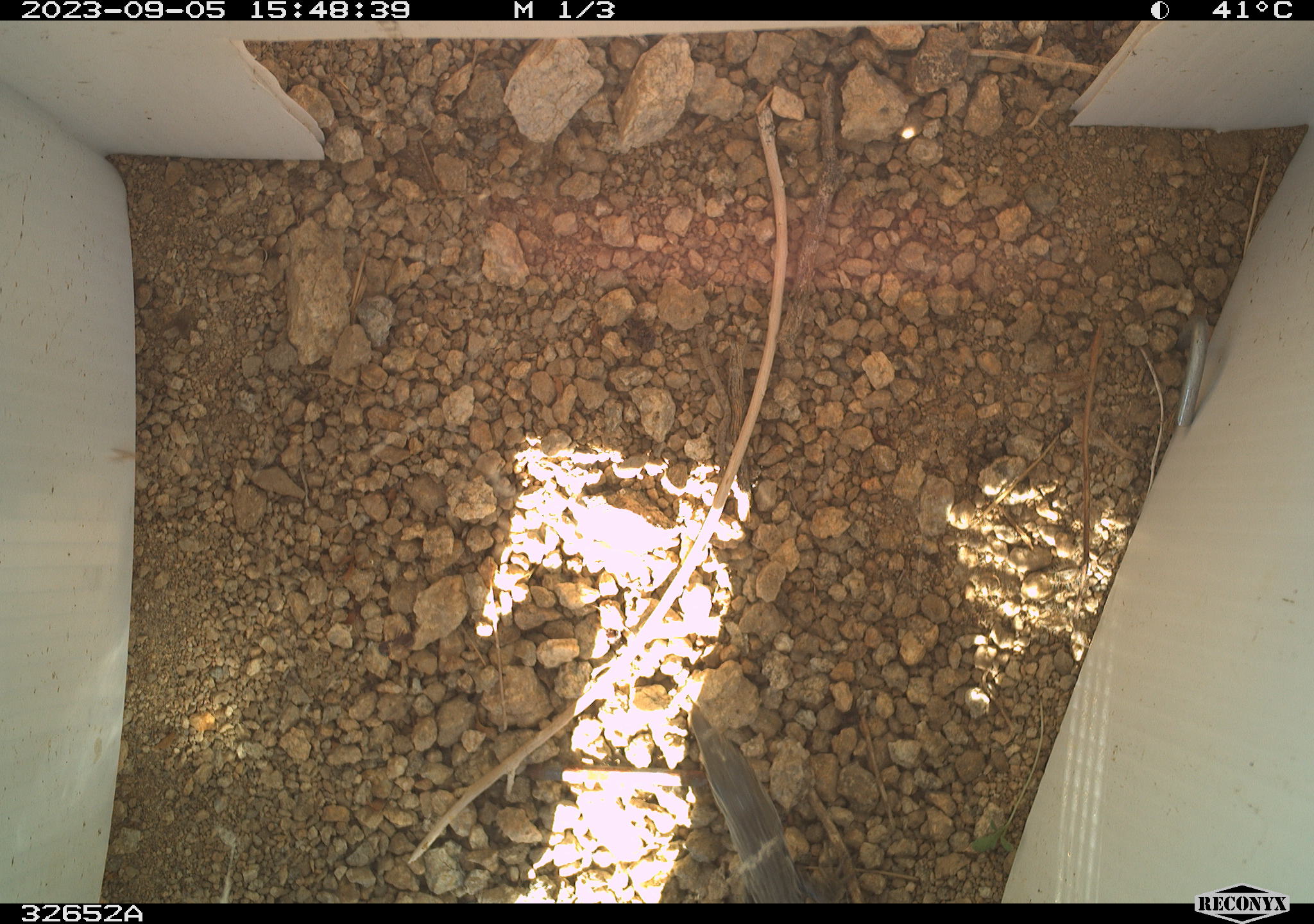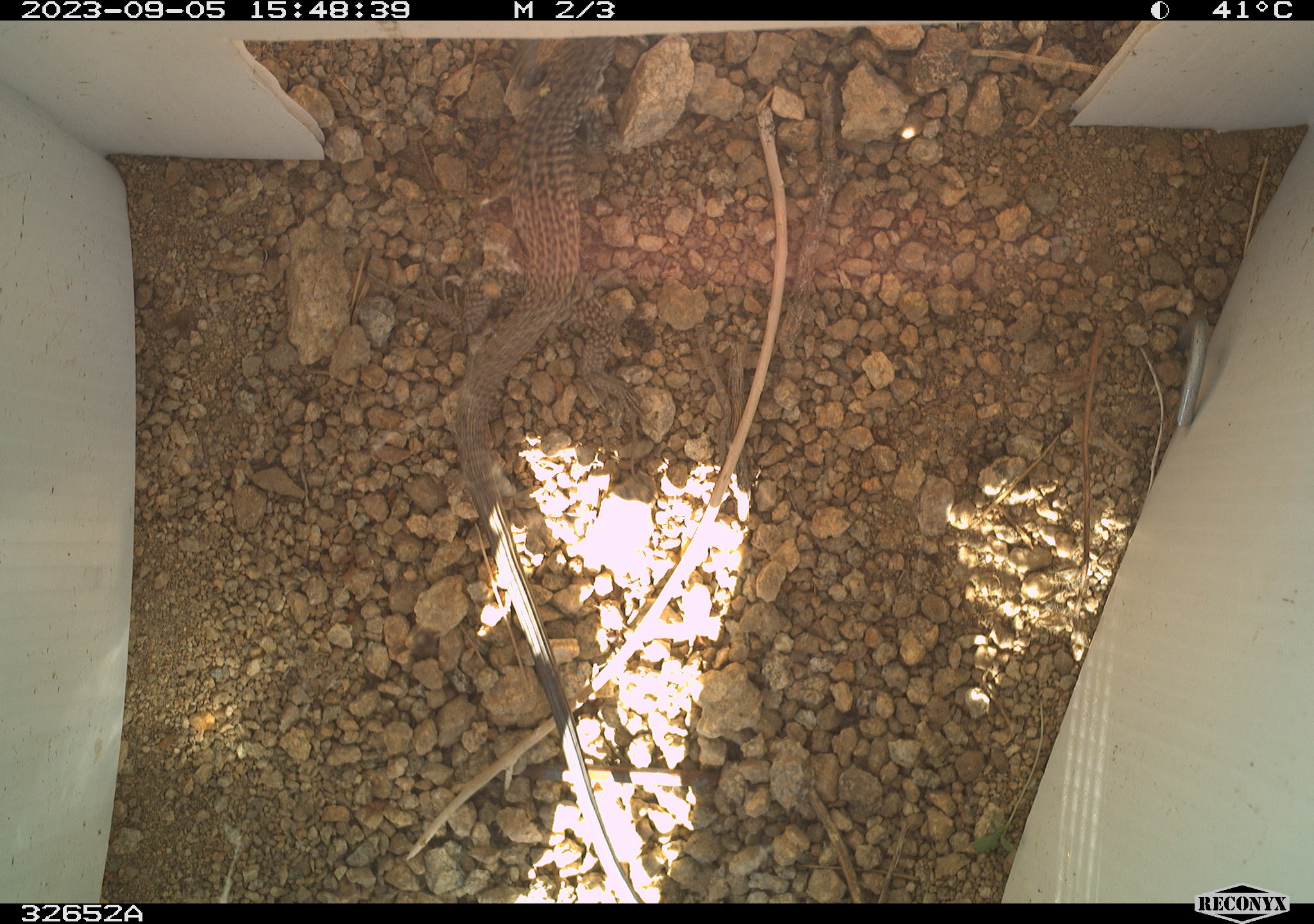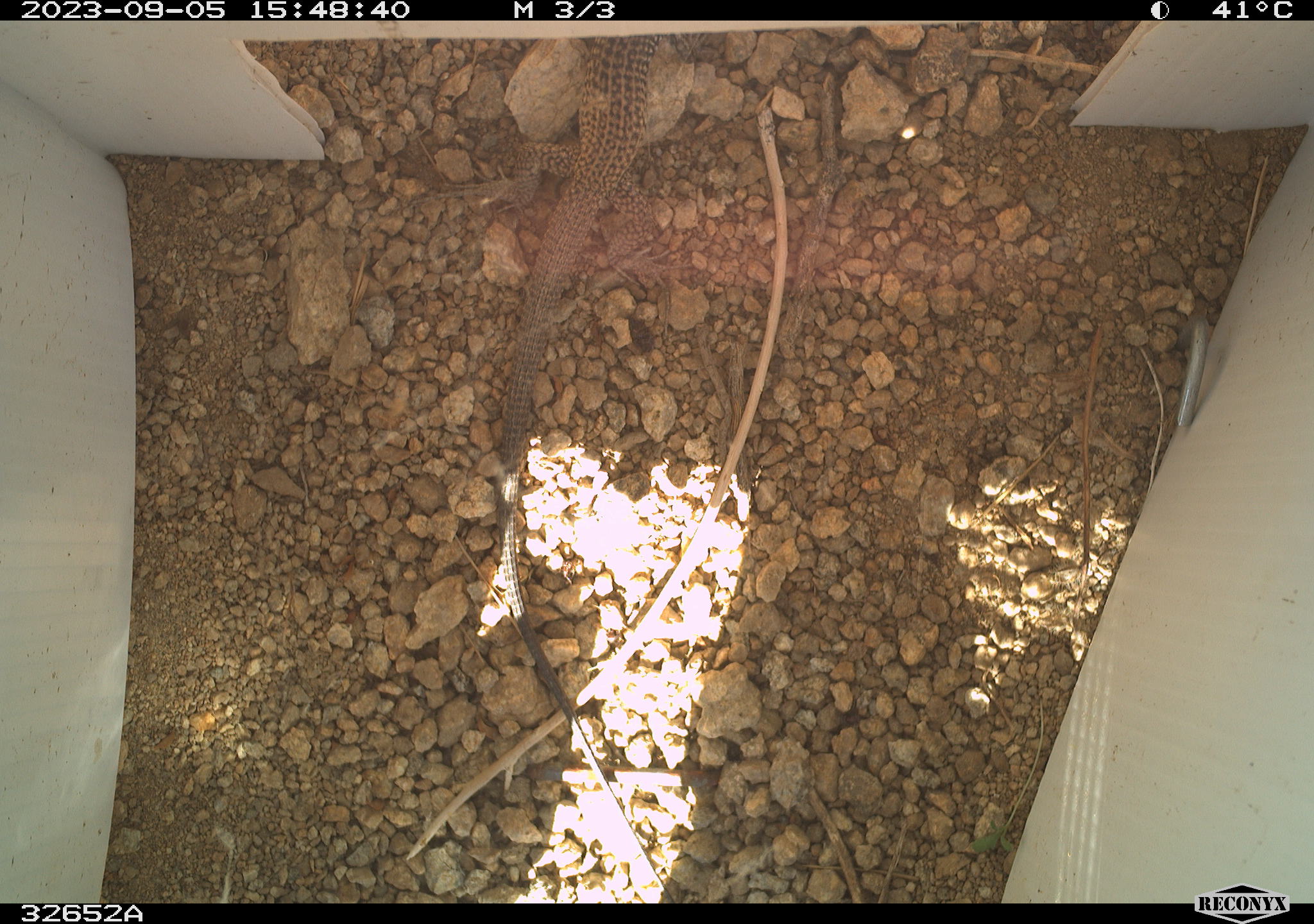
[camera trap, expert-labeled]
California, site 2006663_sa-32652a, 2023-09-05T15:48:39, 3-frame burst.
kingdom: Animalia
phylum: Chordata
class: Reptilia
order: Squamata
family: Teiidae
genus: Aspidoscelis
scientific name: Aspidoscelis tigris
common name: western whiptail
Western whiptail (Aspidoscelis tigris).